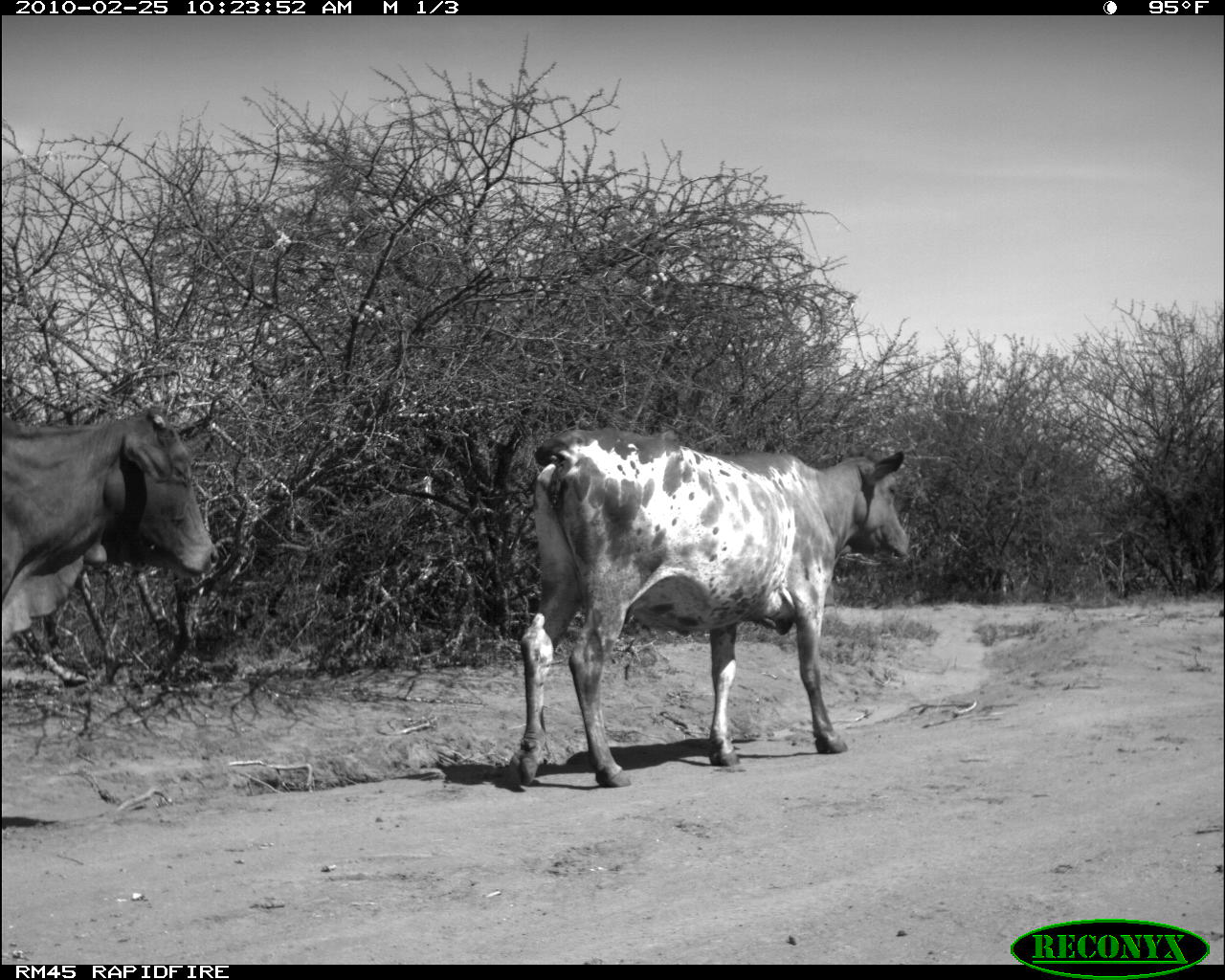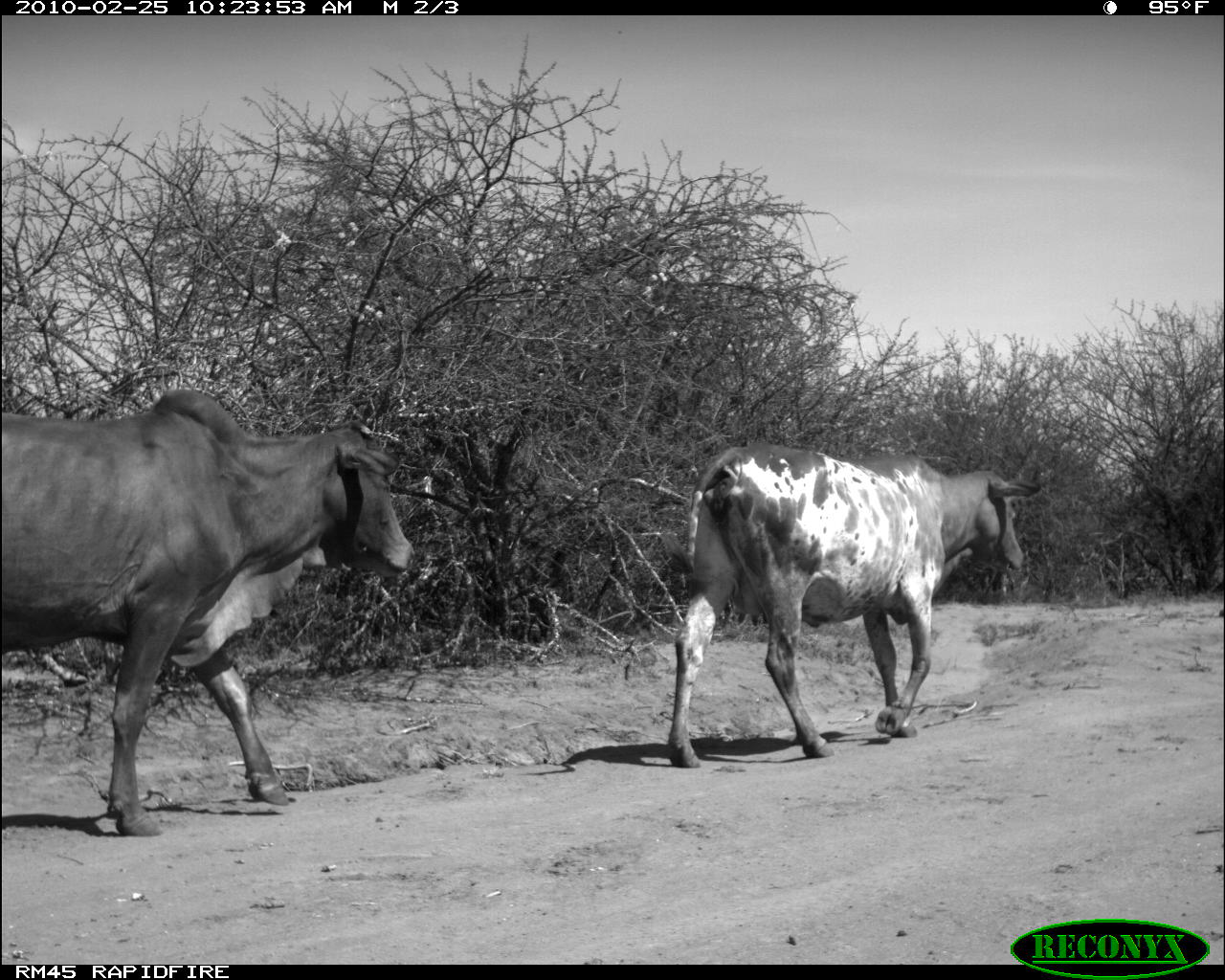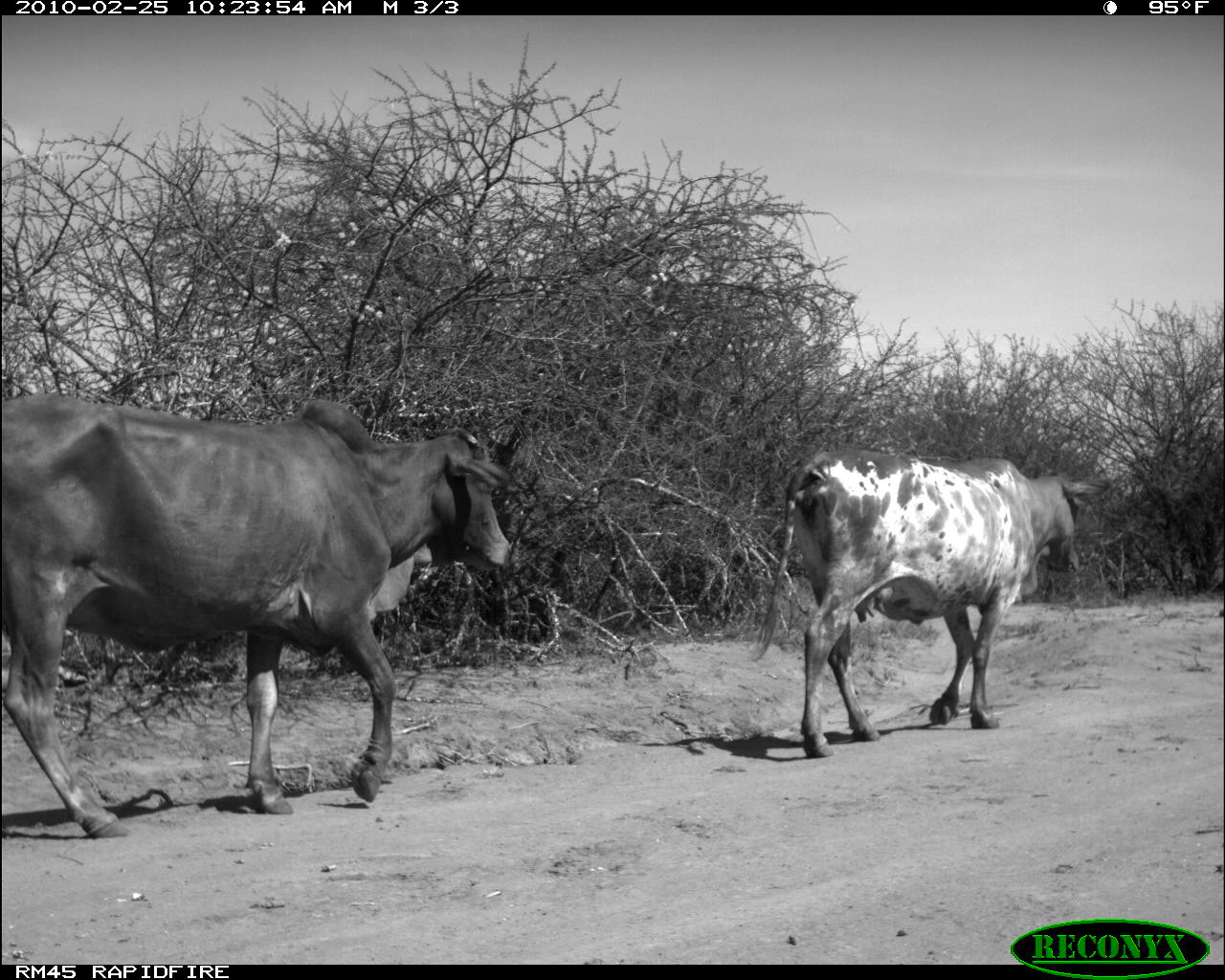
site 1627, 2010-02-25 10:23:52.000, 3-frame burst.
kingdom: Animalia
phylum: Chordata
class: Mammalia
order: Artiodactyla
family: Bovidae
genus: Bos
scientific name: Bos taurus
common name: domestic cattle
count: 2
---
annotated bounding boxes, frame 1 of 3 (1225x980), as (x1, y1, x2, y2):
bos taurus: (515, 425, 912, 790); (0, 400, 220, 651)